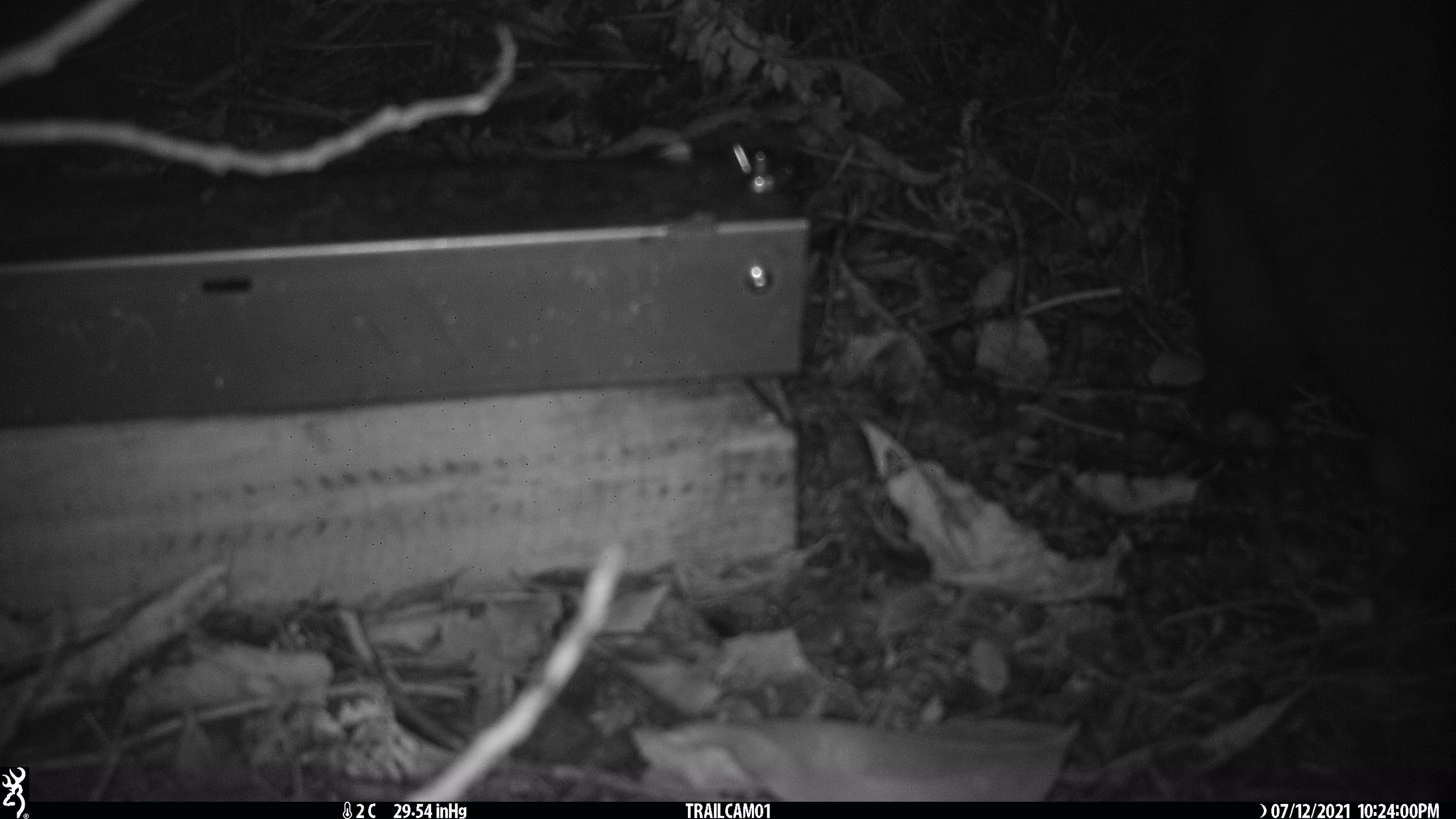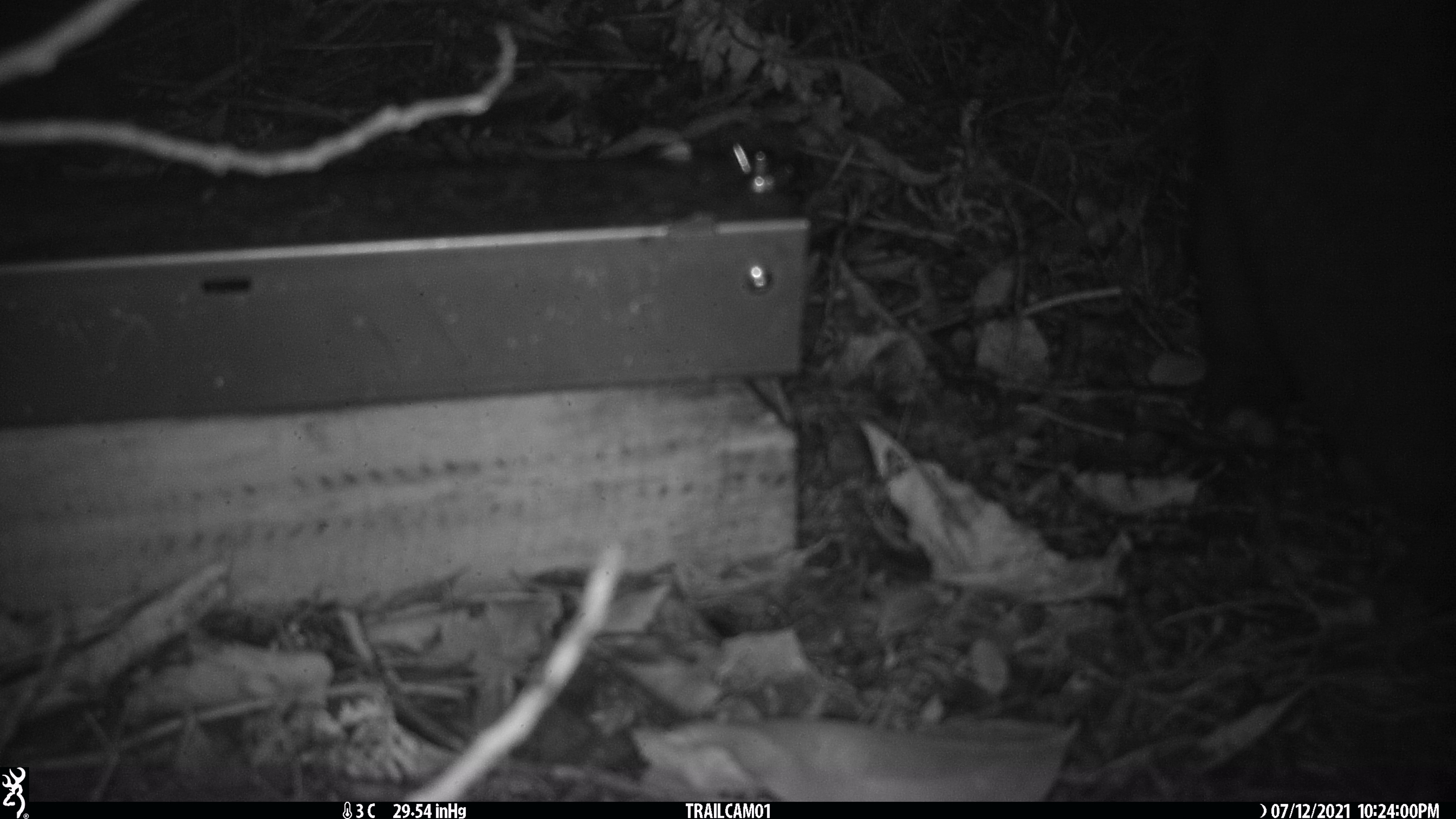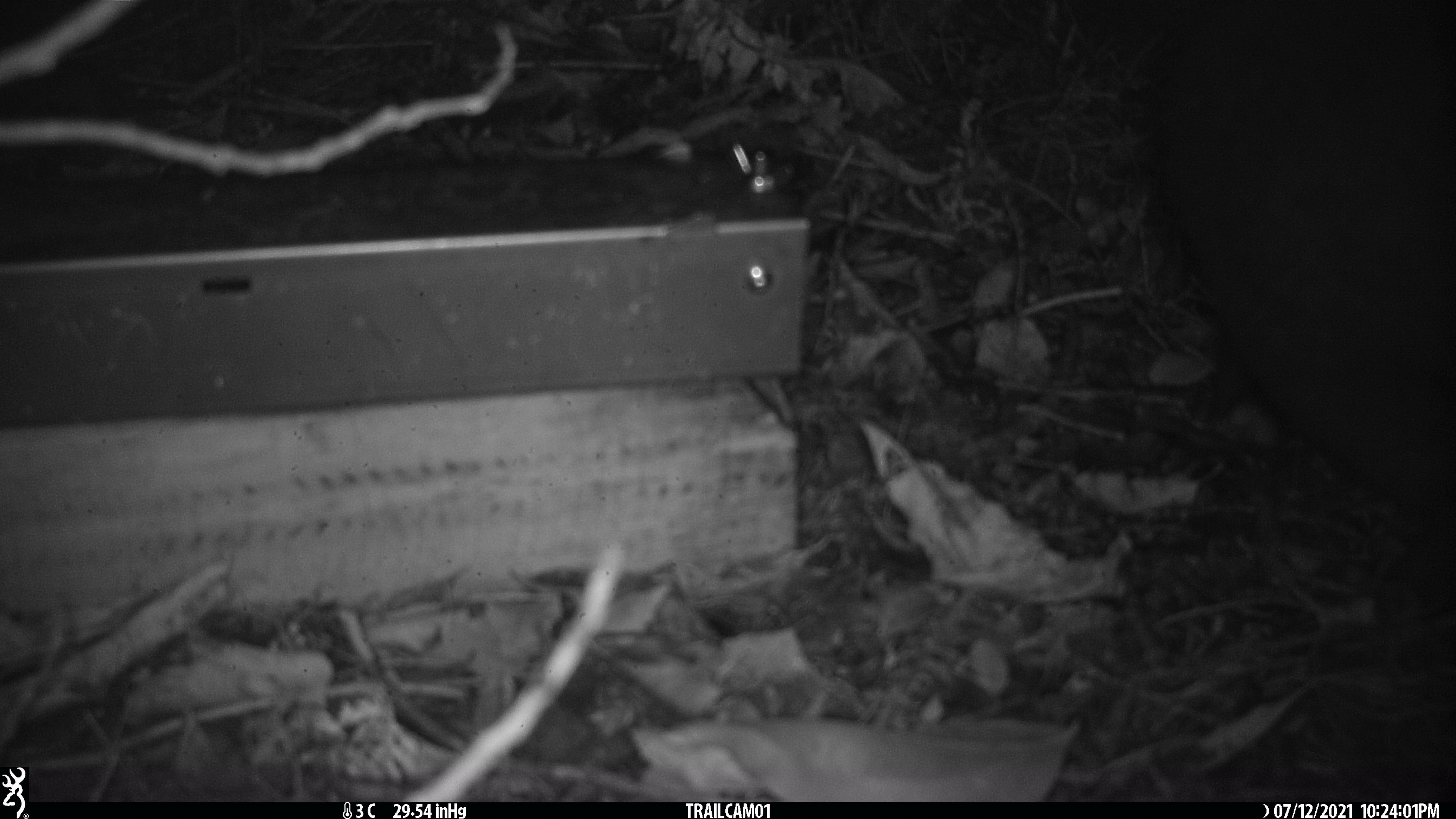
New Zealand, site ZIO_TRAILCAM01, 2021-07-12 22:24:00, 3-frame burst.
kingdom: Animalia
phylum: Chordata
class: Mammalia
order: Diprotodontia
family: Phalangeridae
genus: Trichosurus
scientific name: Trichosurus vulpecula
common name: common brushtail possum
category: possum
Possum (common brushtail possum) (Trichosurus vulpecula).